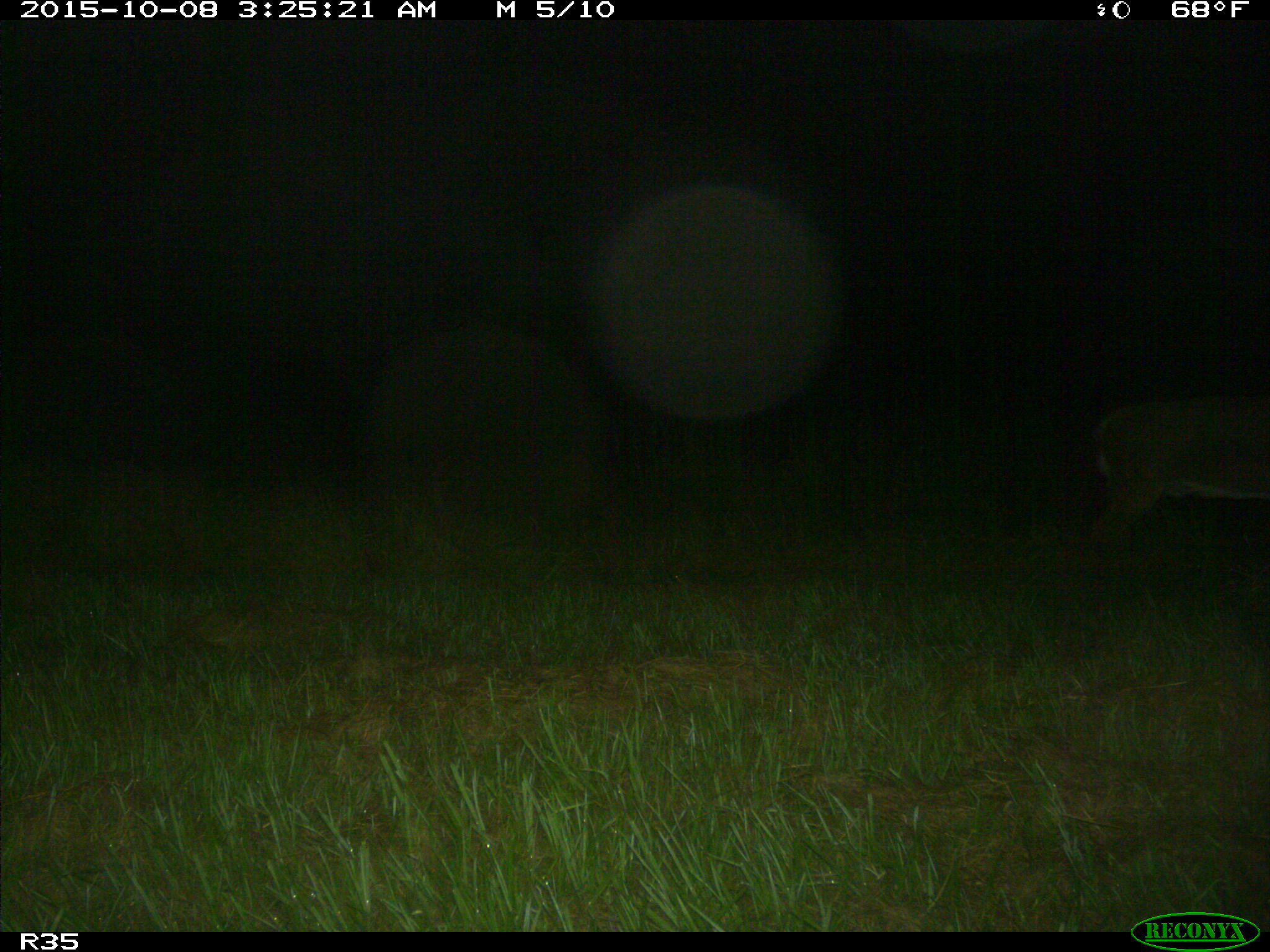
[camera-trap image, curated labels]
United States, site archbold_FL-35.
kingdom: Animalia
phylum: Chordata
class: Mammalia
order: Artiodactyla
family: Cervidae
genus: Odocoileus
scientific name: Odocoileus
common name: deer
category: unidentified deer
Unidentified deer (deer) (Odocoileus).